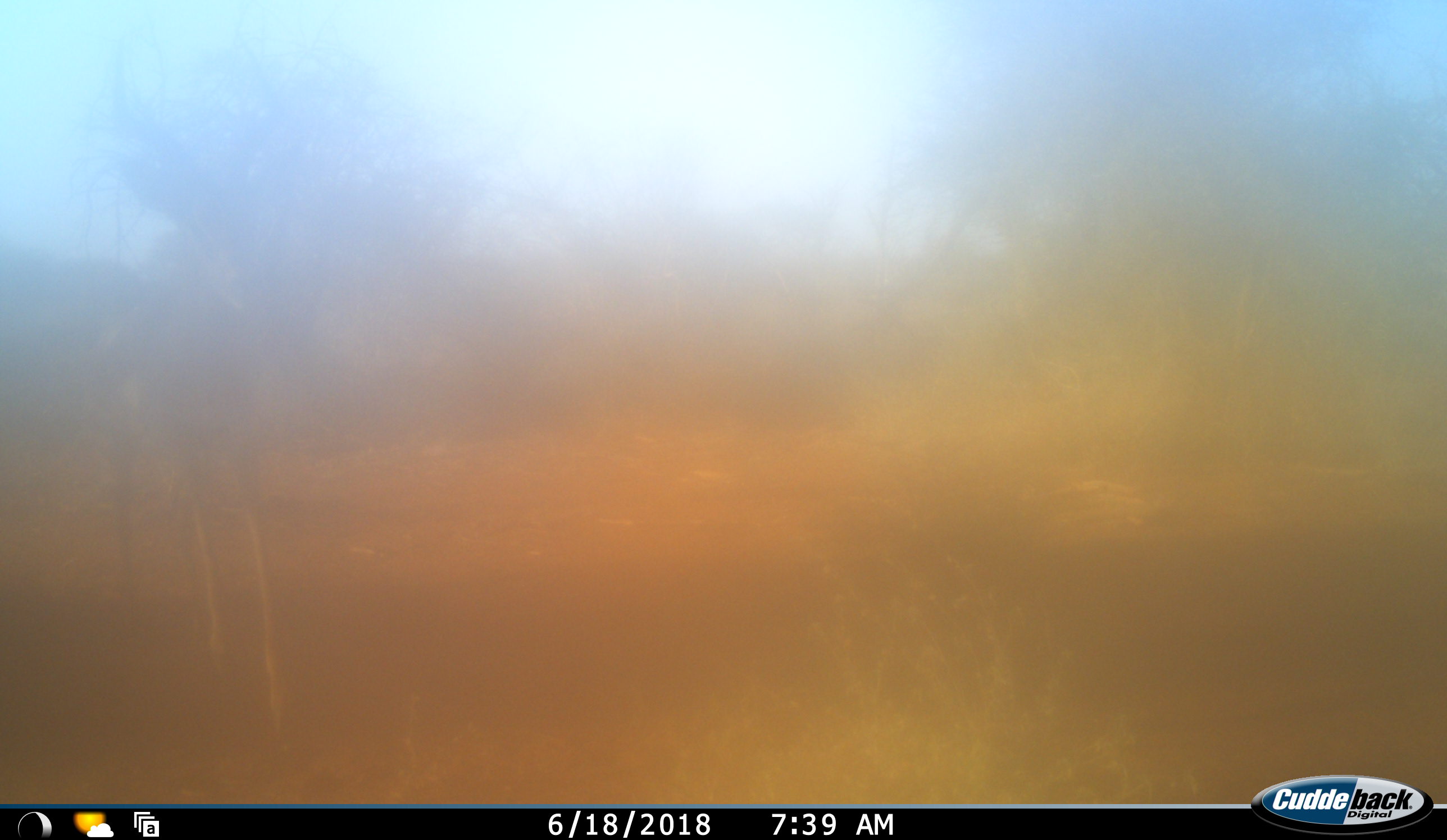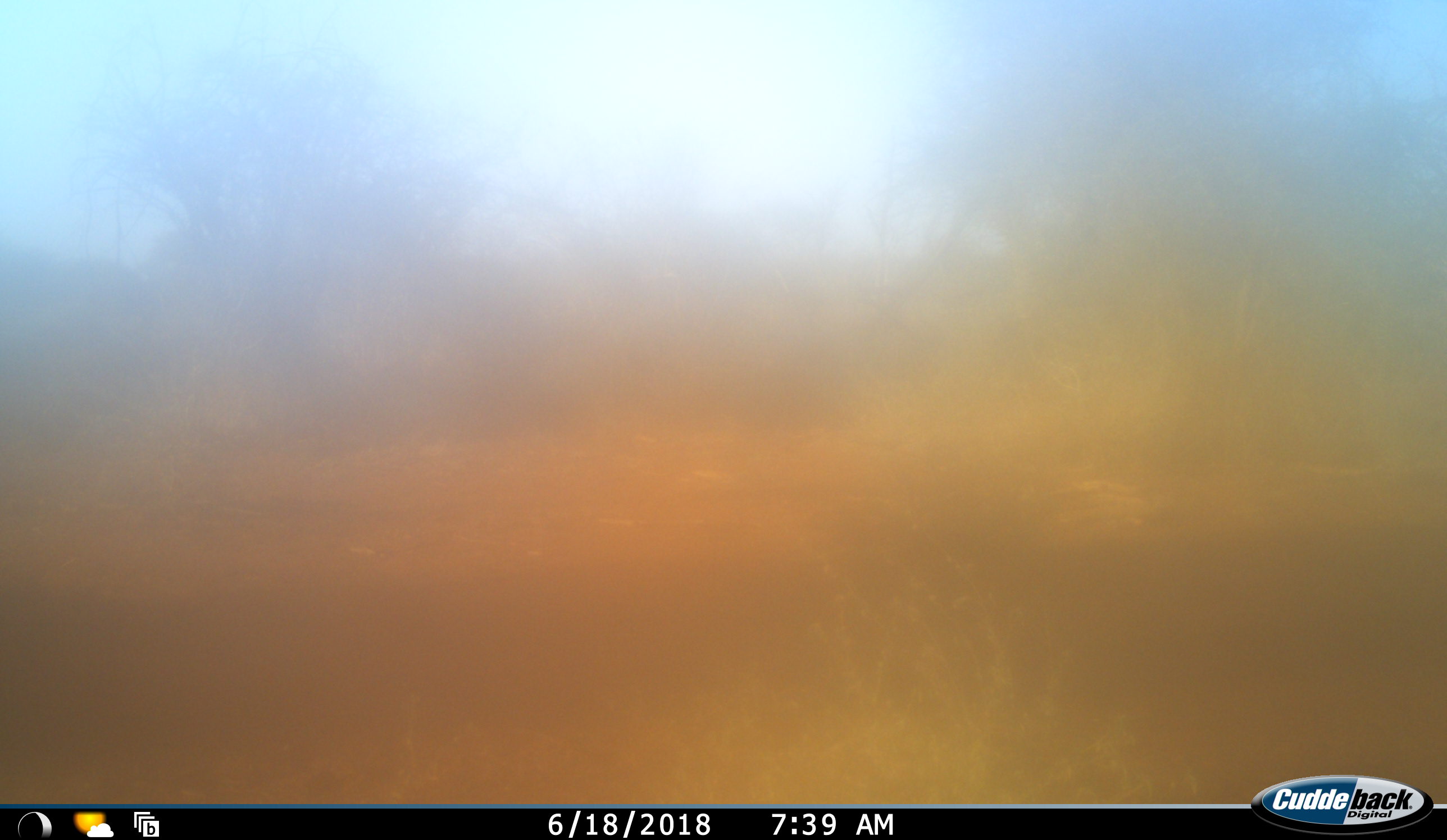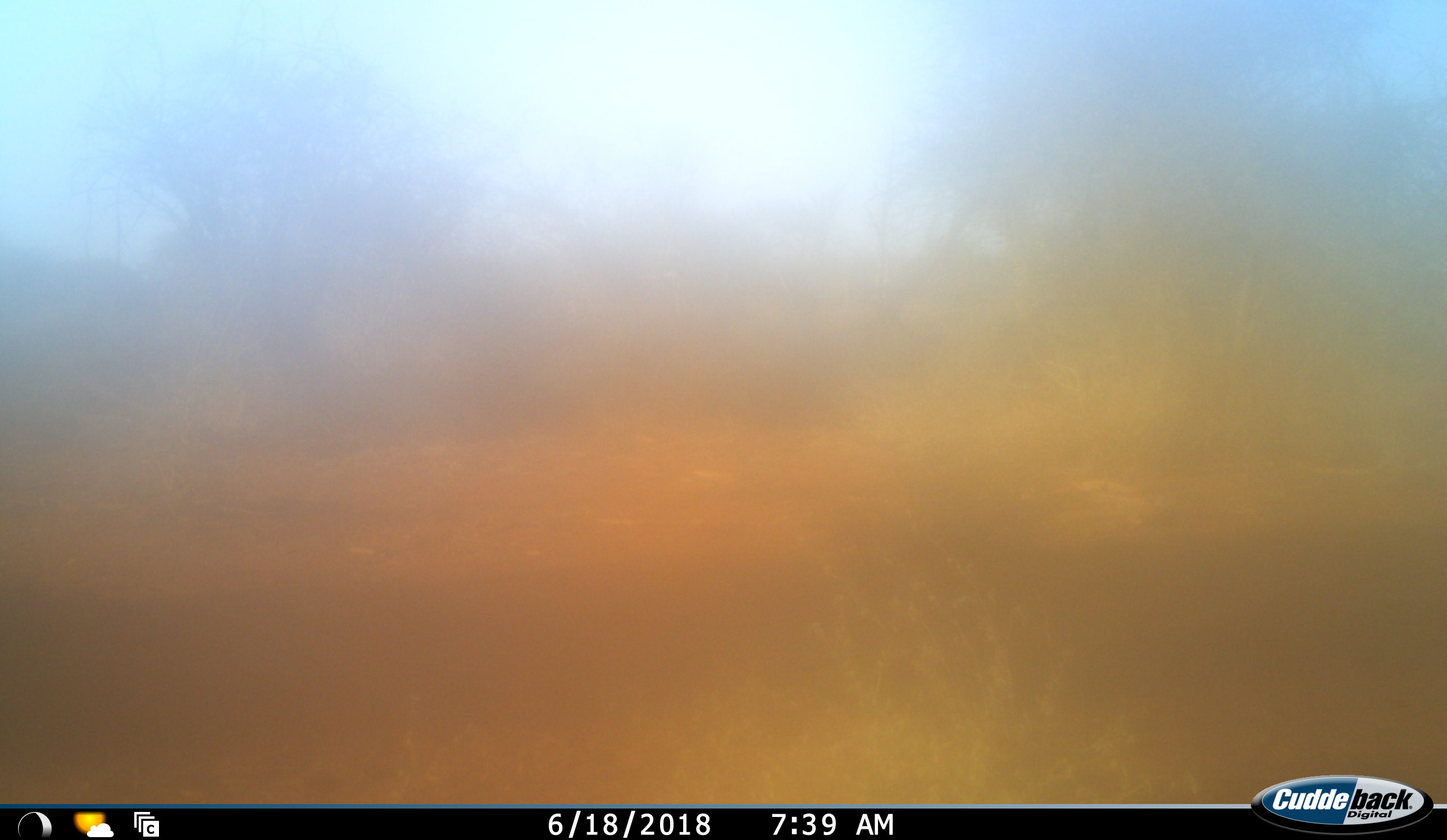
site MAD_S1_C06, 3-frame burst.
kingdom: Animalia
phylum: Chordata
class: Mammalia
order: Artiodactyla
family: Bovidae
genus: Aepyceros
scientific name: Aepyceros melampus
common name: impala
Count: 1.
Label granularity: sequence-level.